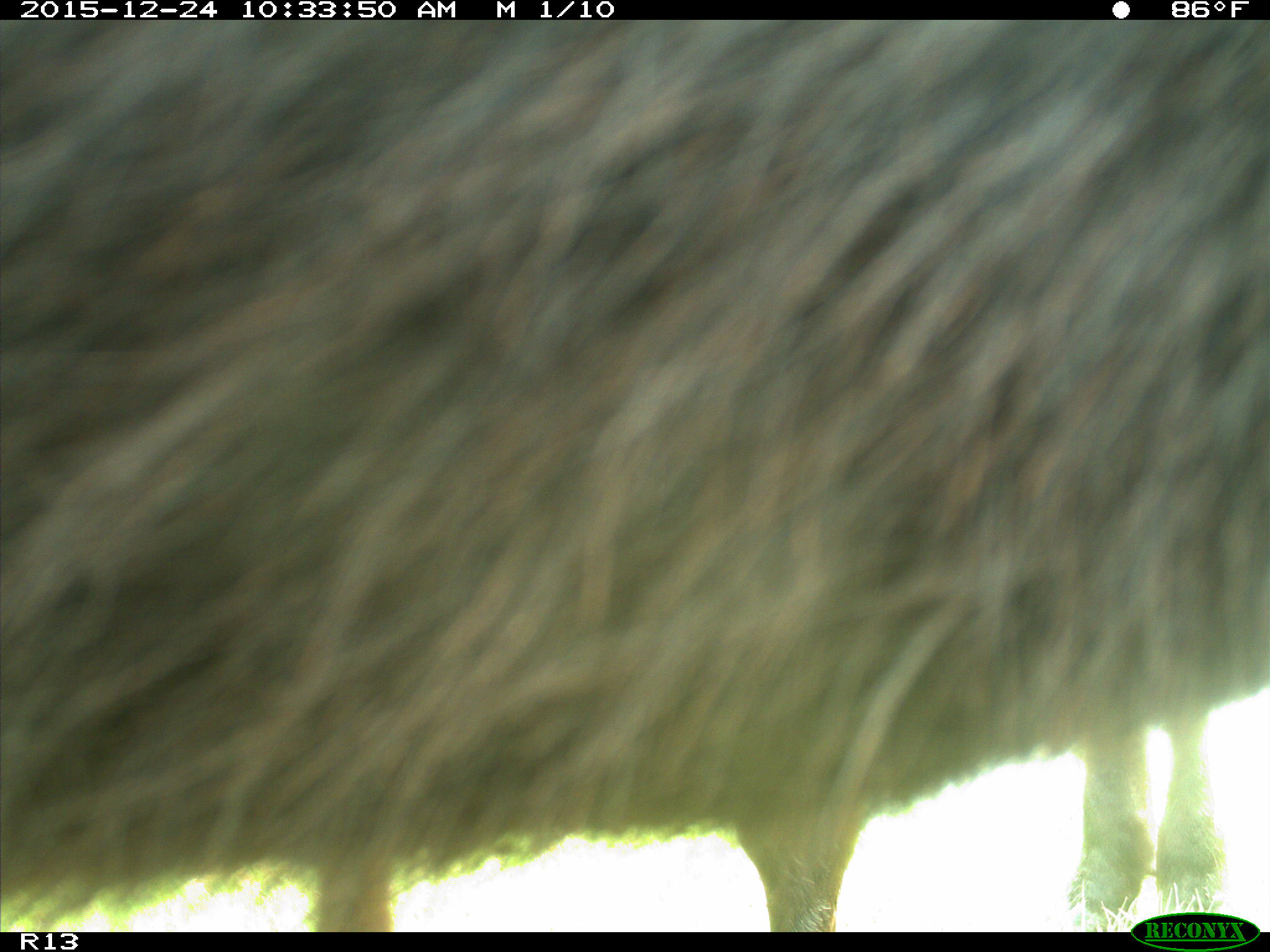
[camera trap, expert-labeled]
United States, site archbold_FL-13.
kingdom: Animalia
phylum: Chordata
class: Mammalia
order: Artiodactyla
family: Bovidae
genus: Bos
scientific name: Bos taurus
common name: domestic cow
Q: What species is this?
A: Bos taurus (domestic cow).